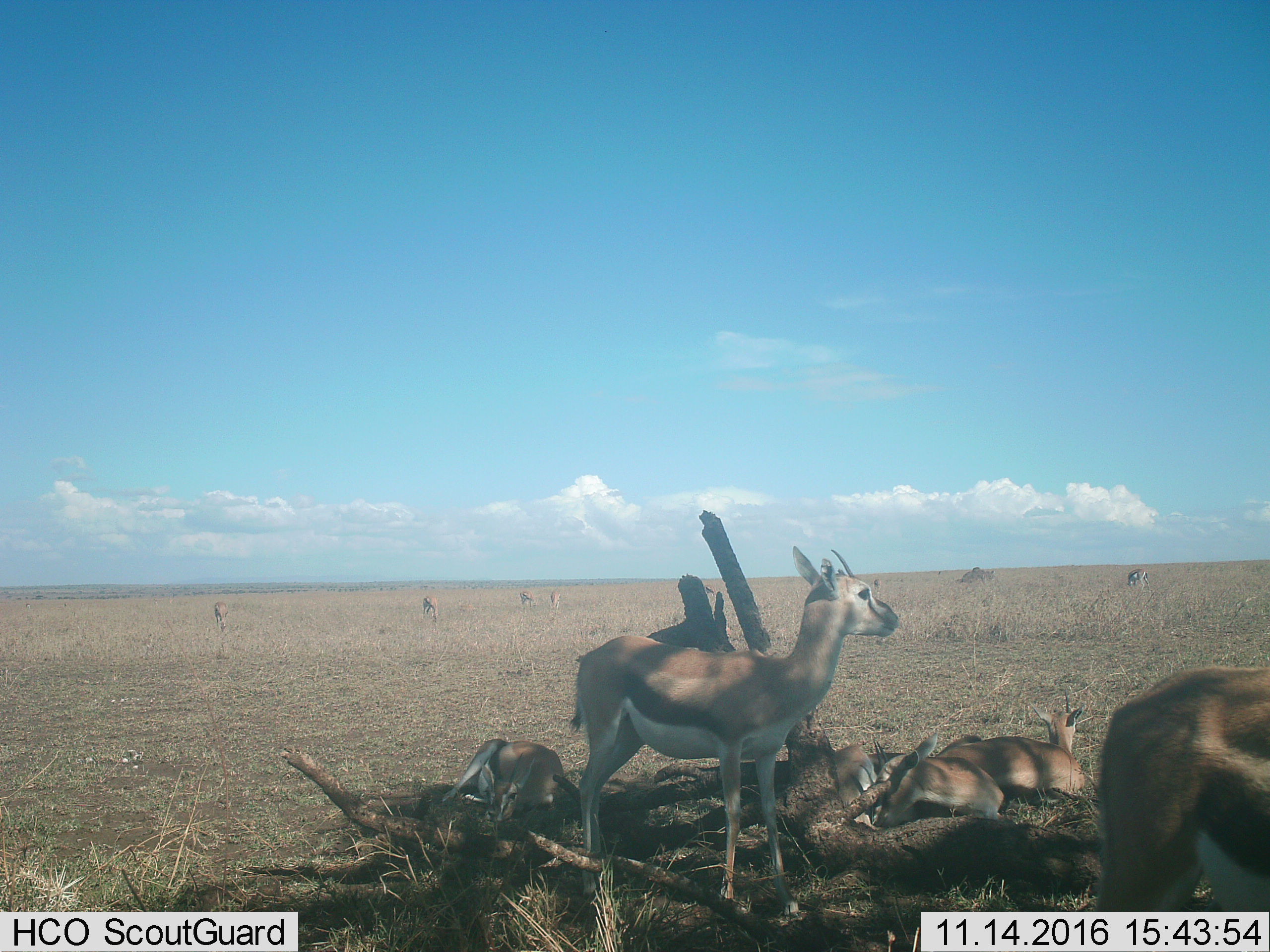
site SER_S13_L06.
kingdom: Animalia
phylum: Chordata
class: Mammalia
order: Artiodactyla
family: Bovidae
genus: Eudorcas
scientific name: Eudorcas thomsonii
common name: thomson's gazelle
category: gazellethomsons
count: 11-50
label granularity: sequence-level